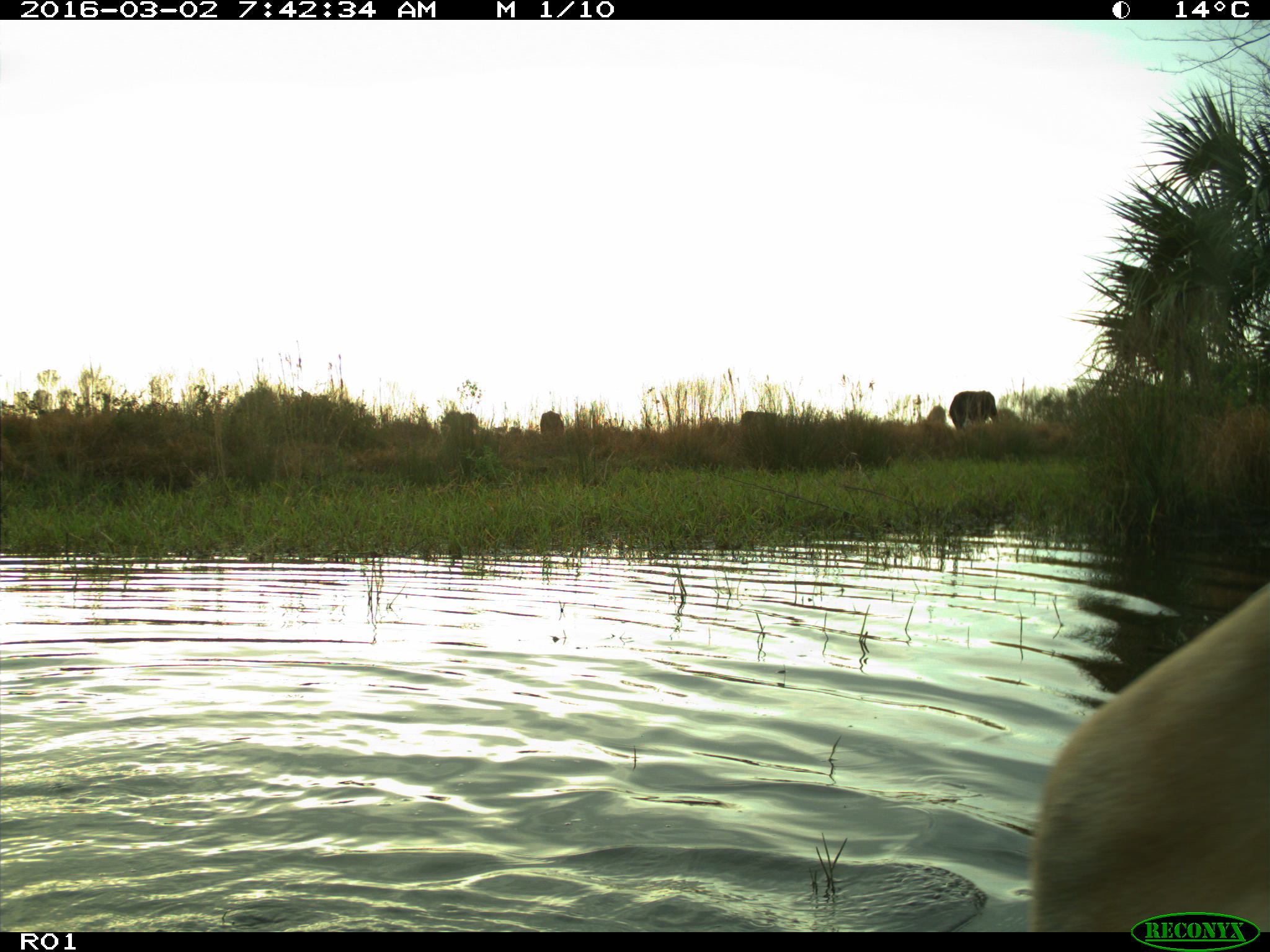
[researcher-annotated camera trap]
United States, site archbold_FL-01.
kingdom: Animalia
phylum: Chordata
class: Mammalia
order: Artiodactyla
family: Bovidae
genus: Bos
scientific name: Bos taurus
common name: domestic cow